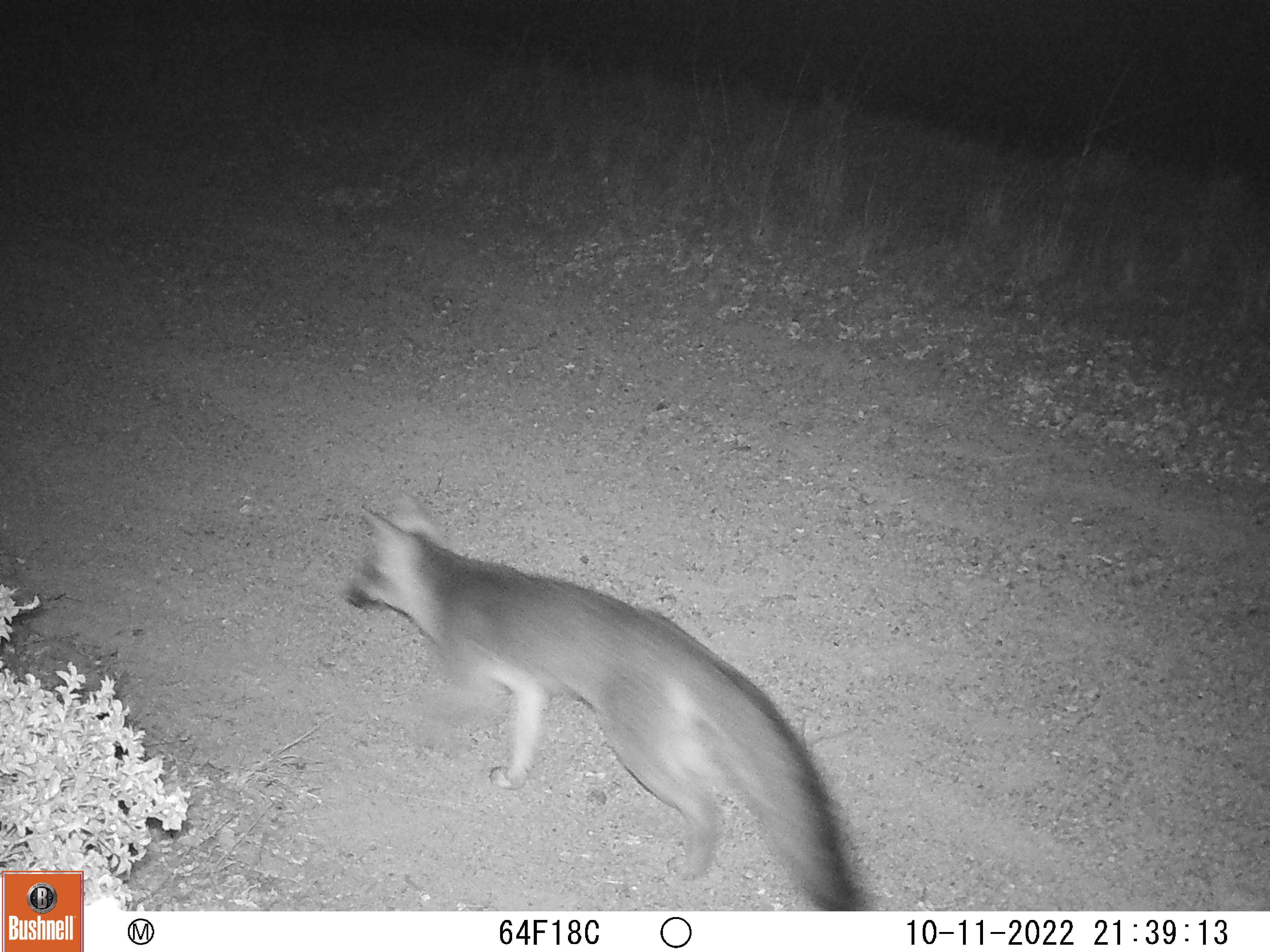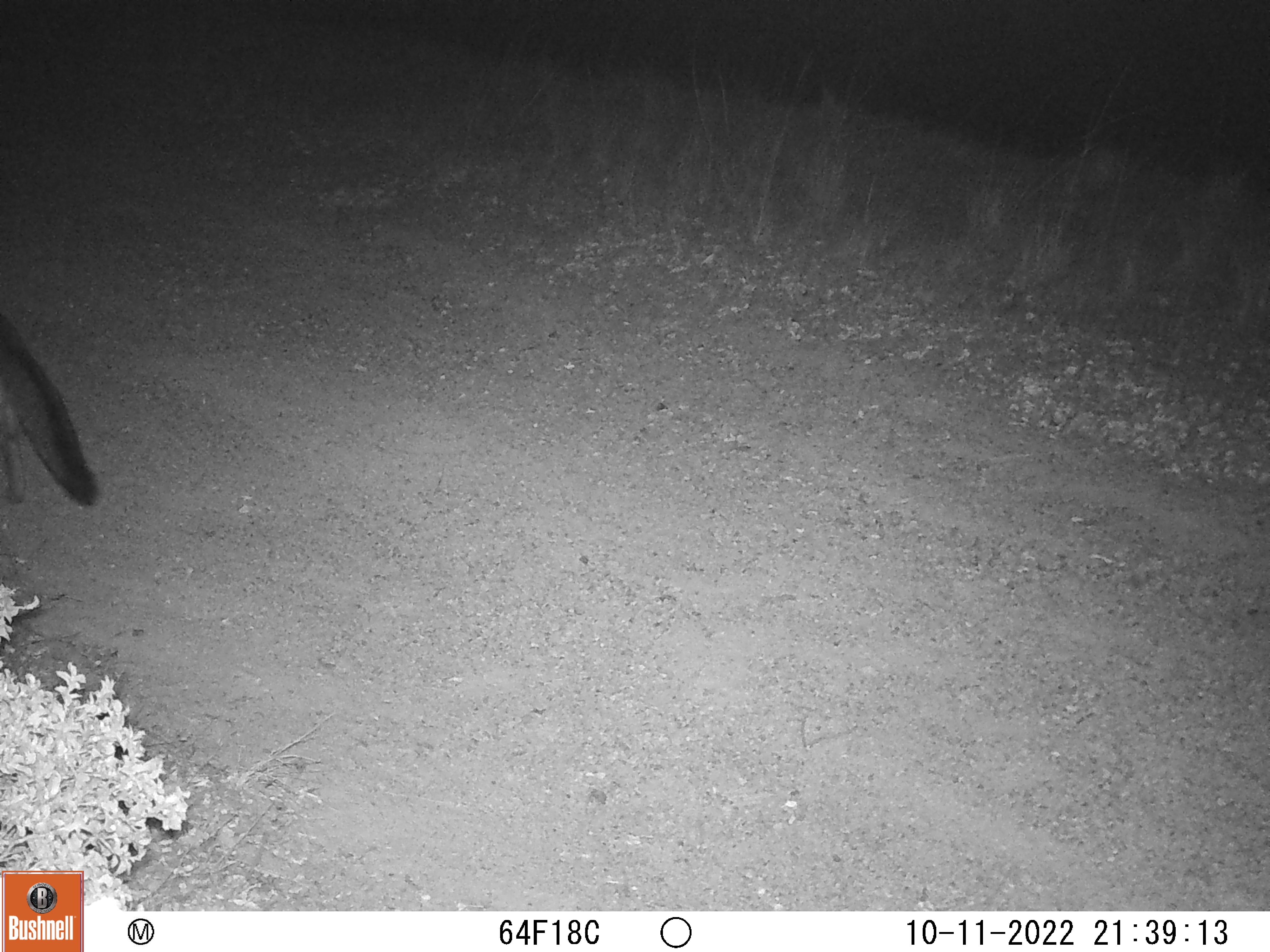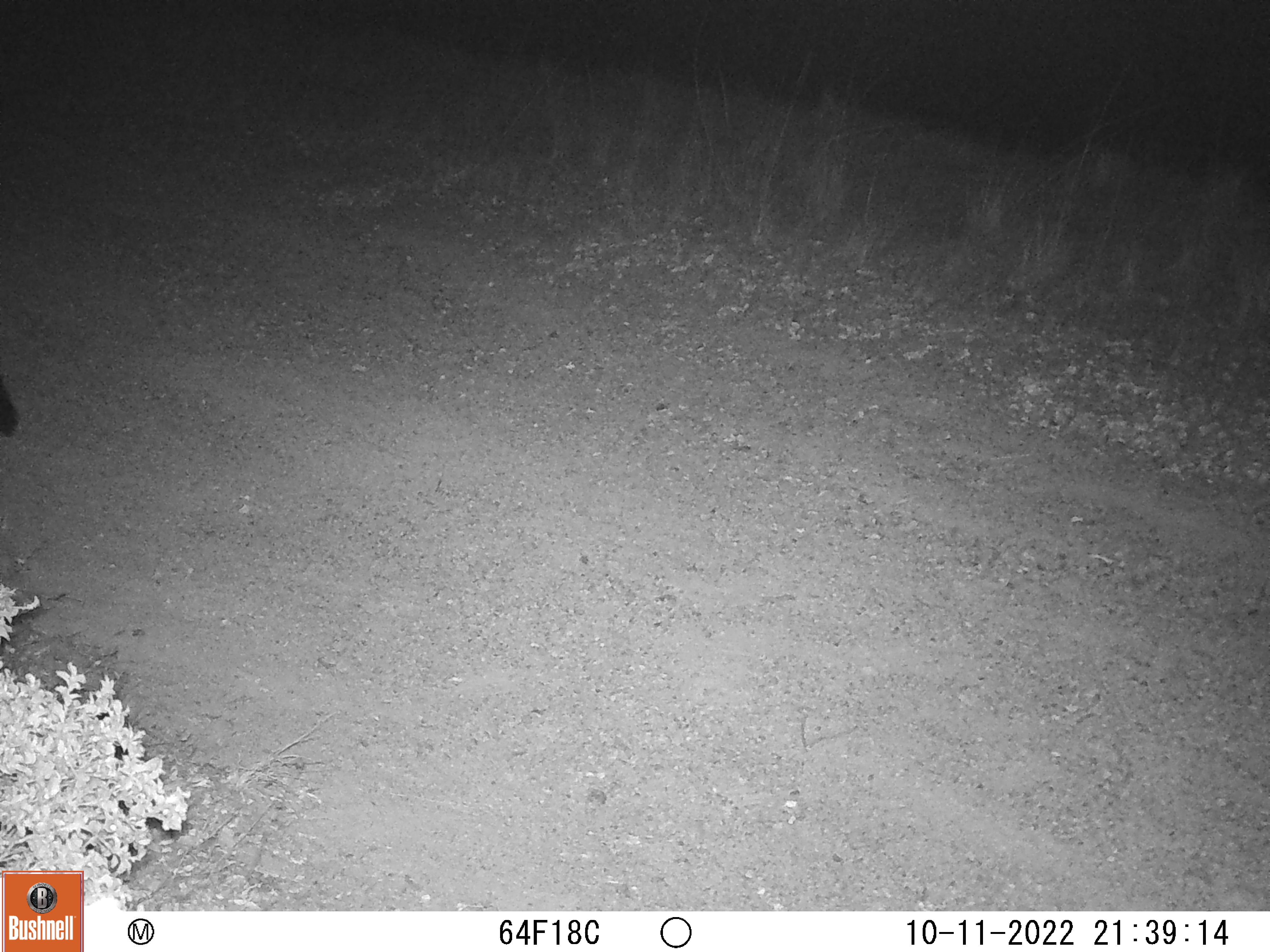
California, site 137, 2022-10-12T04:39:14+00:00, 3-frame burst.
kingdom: Animalia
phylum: Chordata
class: Mammalia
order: Carnivora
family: Canidae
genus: Urocyon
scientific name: Urocyon cinereoargenteus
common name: gray fox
Gray fox (Urocyon cinereoargenteus).